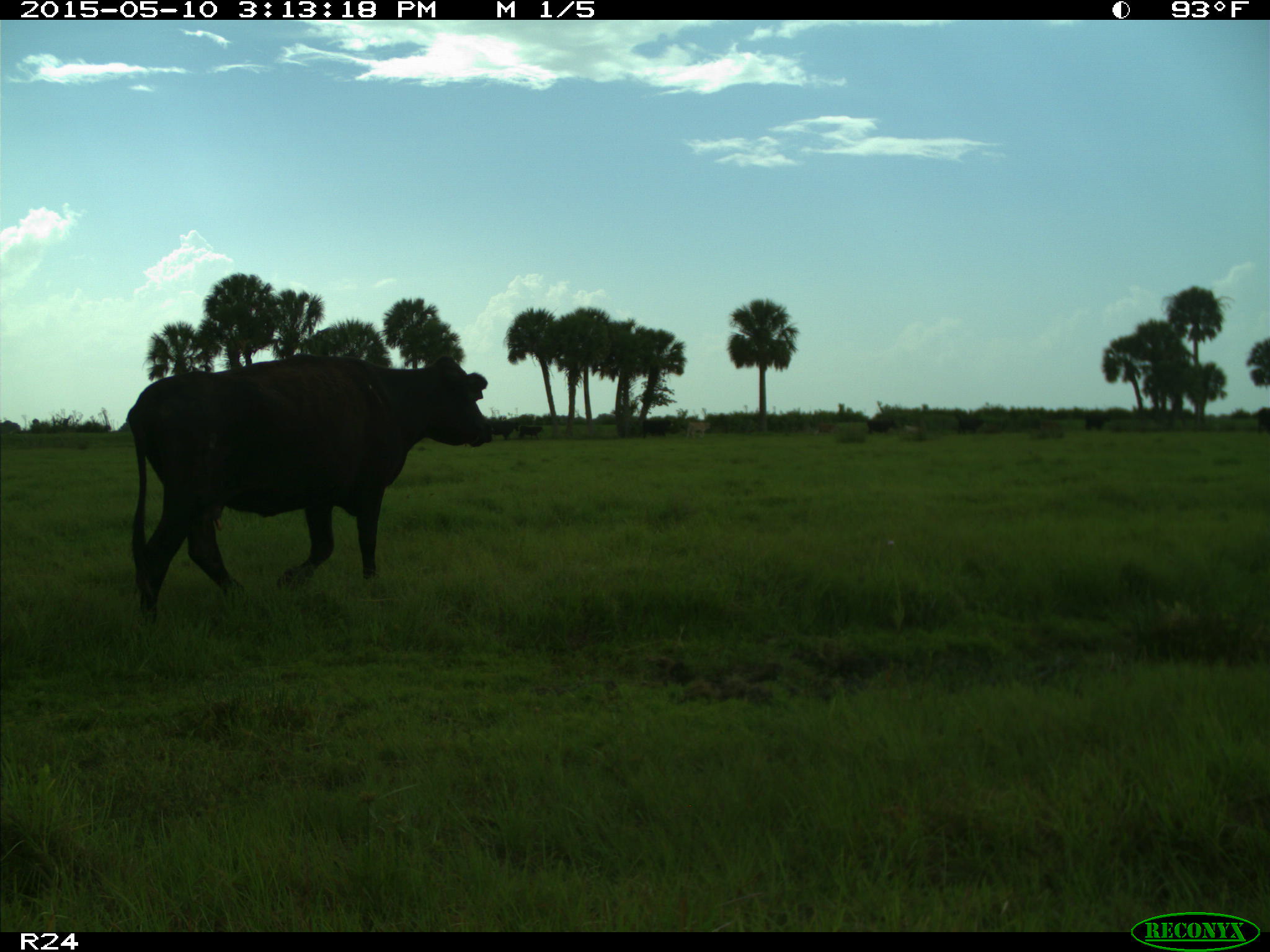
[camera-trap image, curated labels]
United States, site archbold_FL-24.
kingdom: Animalia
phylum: Chordata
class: Mammalia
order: Artiodactyla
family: Bovidae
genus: Bos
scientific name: Bos taurus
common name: domestic cow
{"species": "Bos taurus (domestic cow)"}